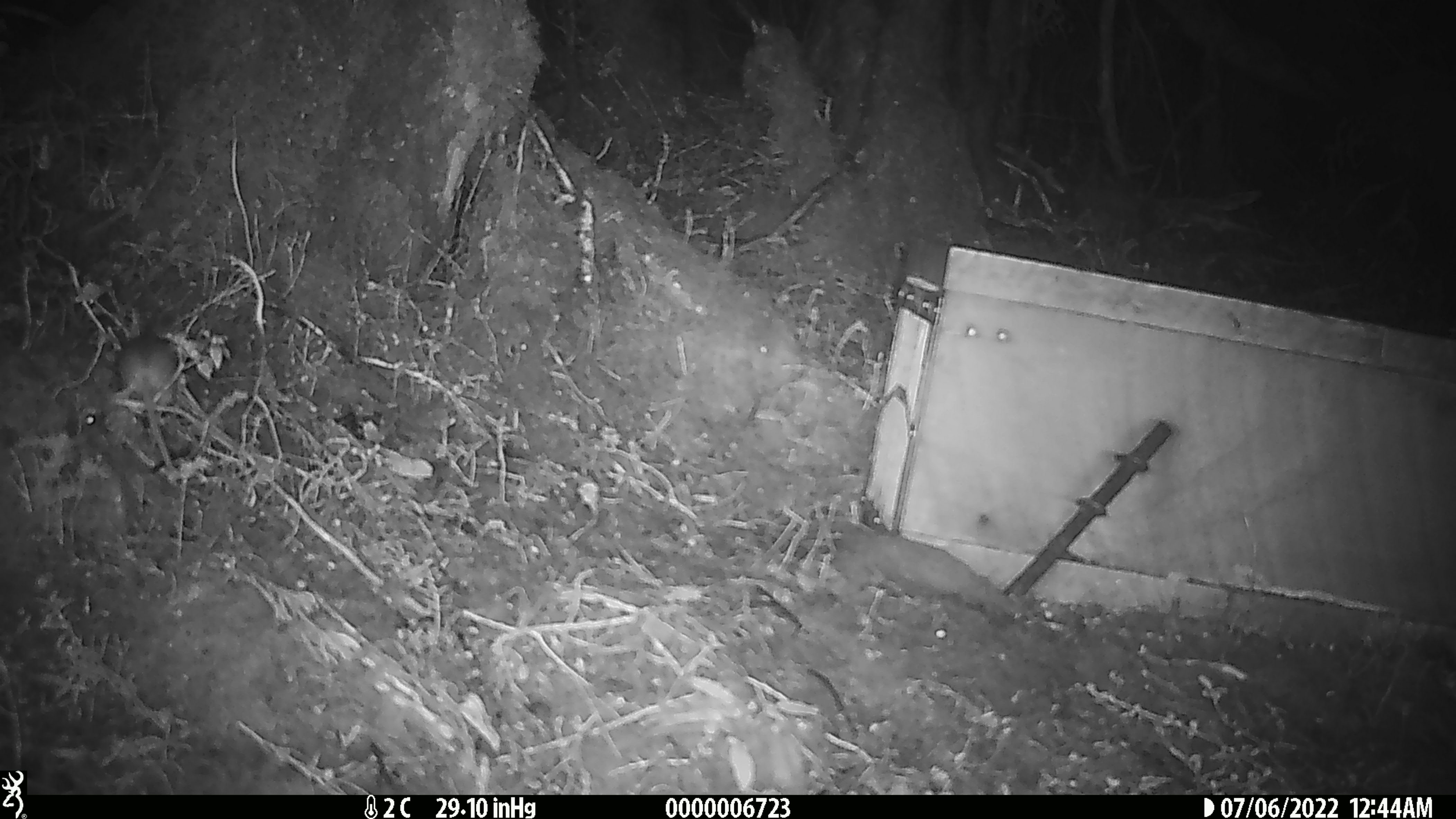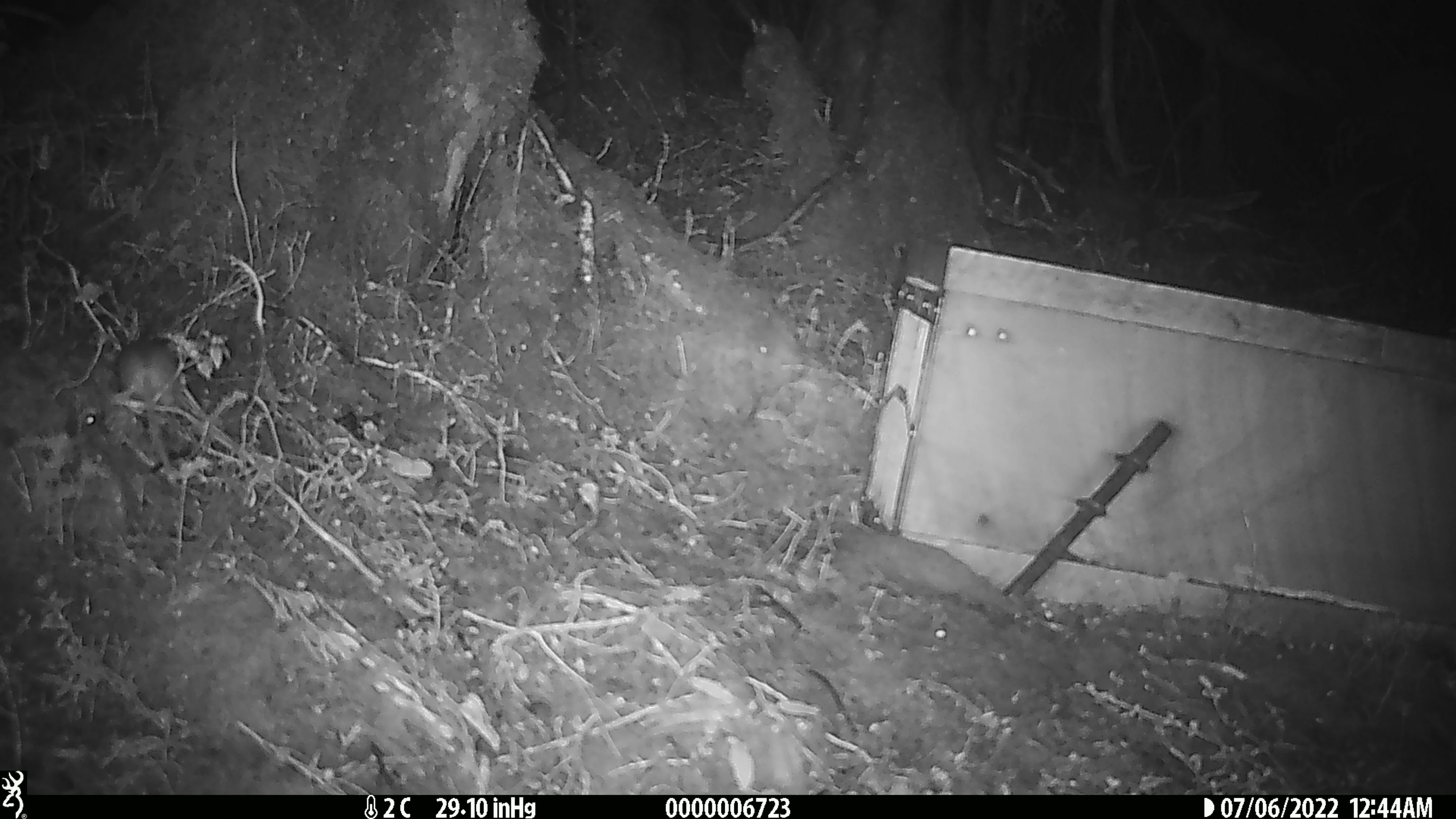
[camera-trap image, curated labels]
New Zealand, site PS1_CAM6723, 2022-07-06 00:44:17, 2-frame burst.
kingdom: Animalia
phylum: Chordata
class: Mammalia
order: Rodentia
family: Muridae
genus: Mus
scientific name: Mus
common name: mouse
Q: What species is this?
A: Mouse (Mus).